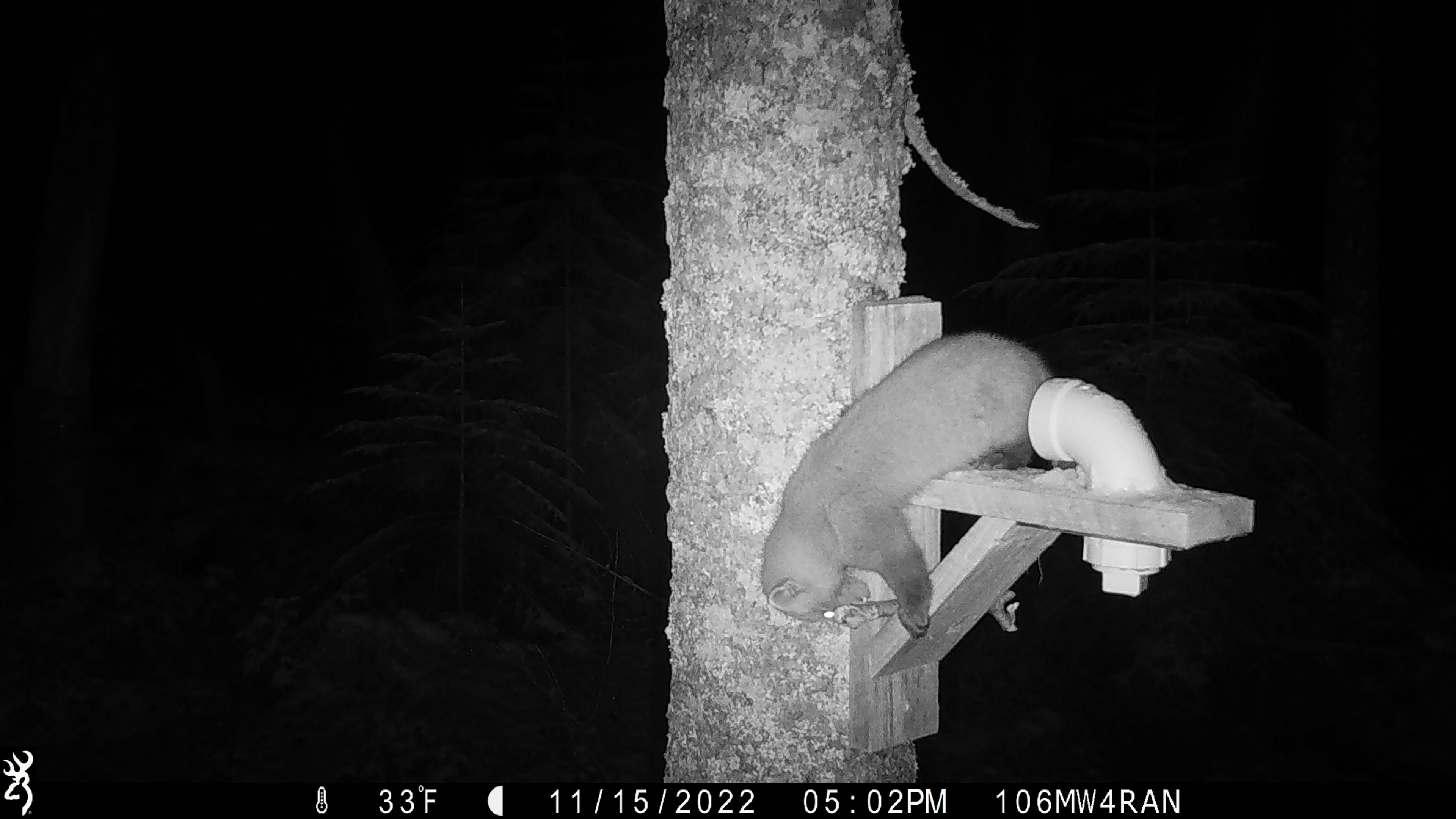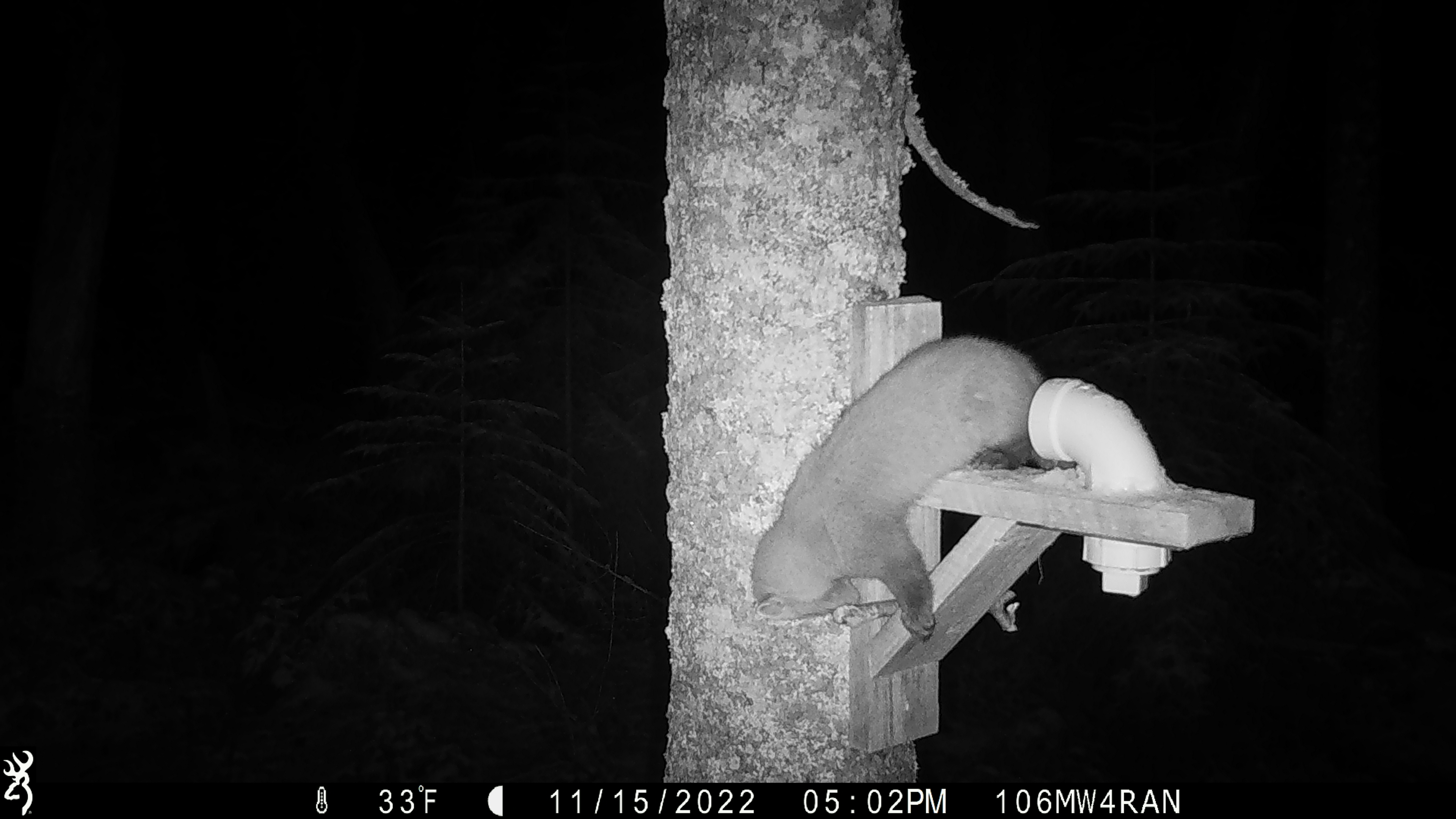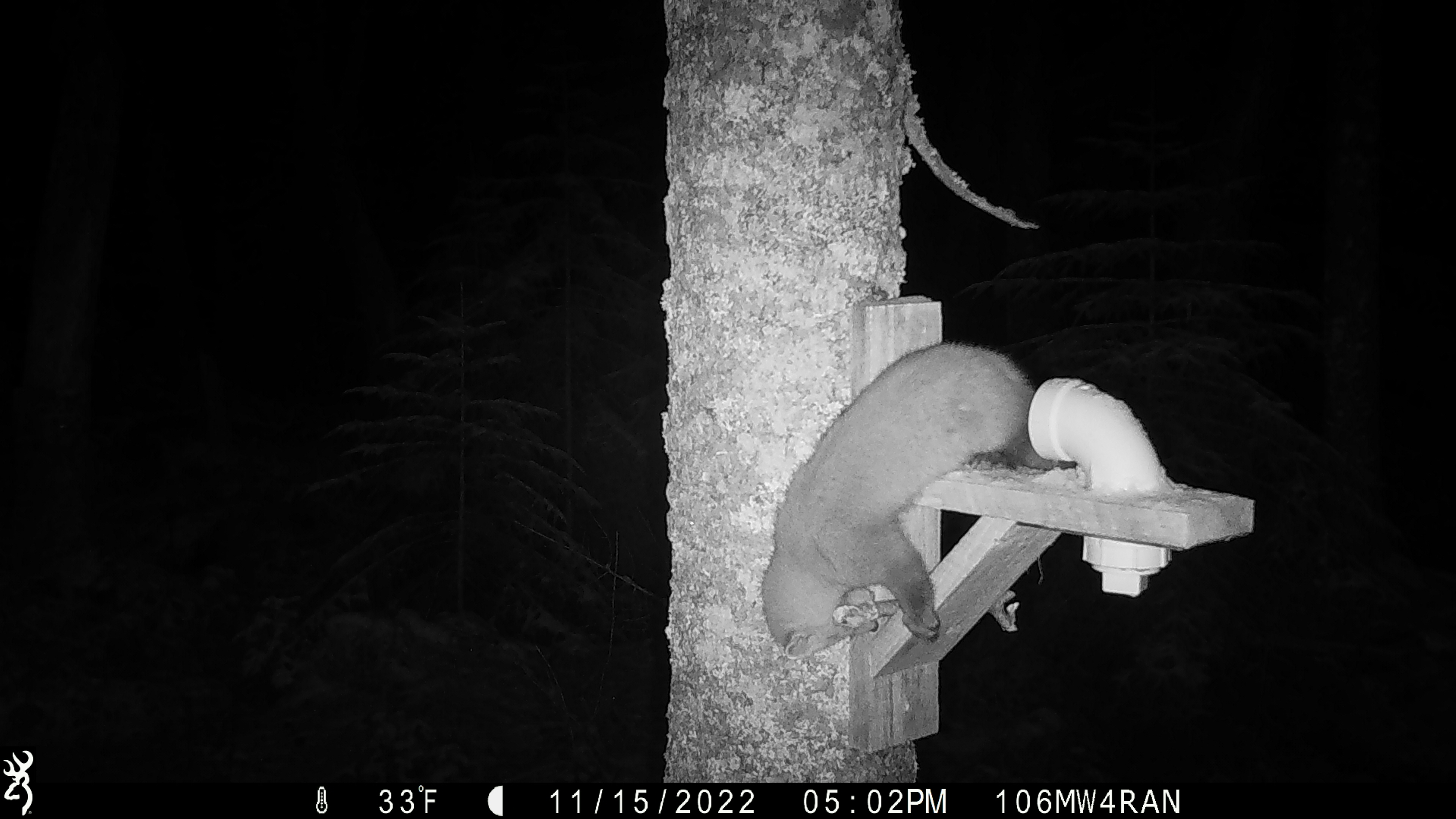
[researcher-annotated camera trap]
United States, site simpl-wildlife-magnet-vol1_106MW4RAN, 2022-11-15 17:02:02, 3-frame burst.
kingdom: Animalia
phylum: Chordata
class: Mammalia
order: Carnivora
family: Mustelidae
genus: Martes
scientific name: Martes americana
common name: american marten